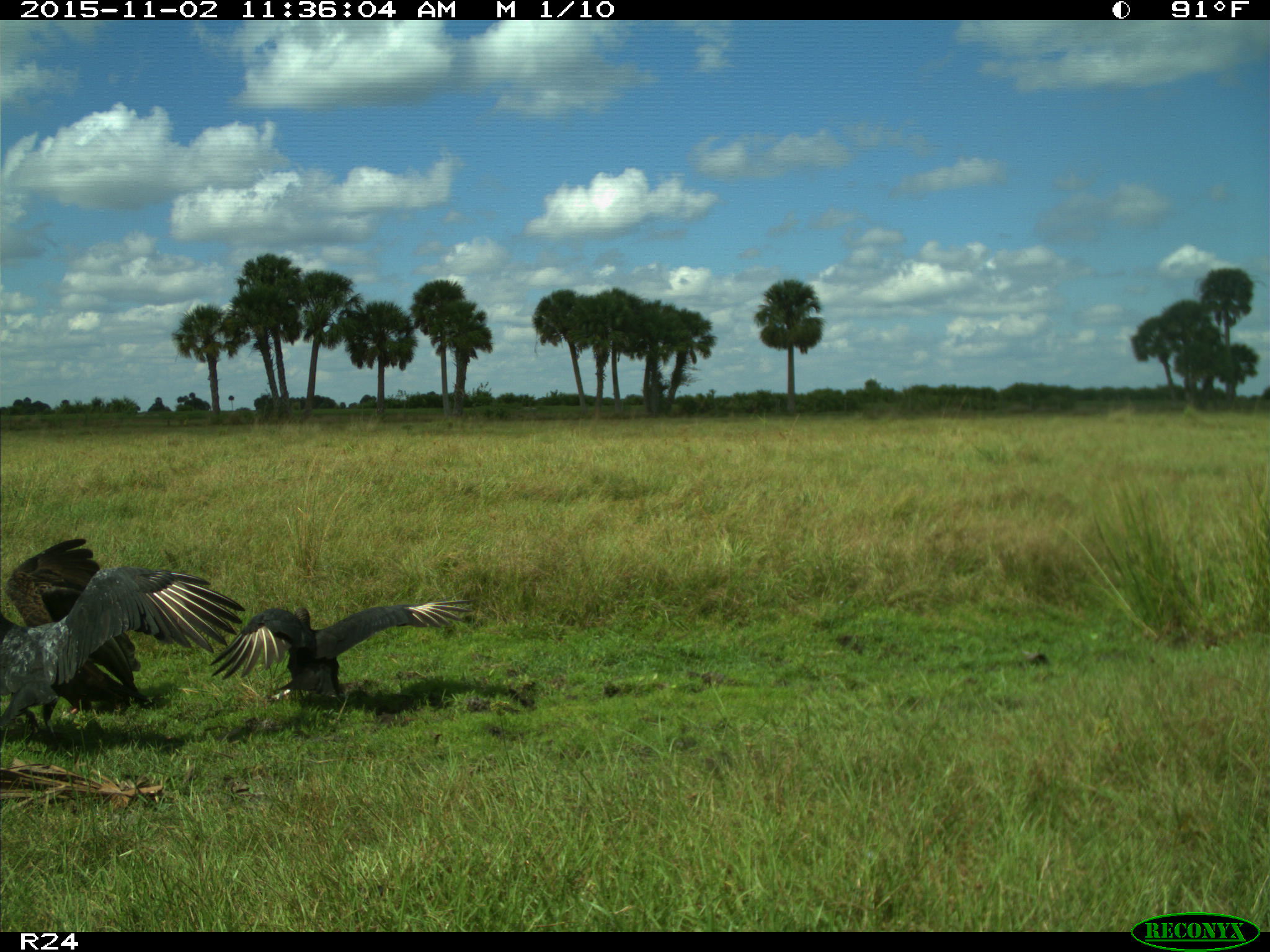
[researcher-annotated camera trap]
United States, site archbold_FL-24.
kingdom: Animalia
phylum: Chordata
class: Aves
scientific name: Aves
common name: birds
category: unidentified bird